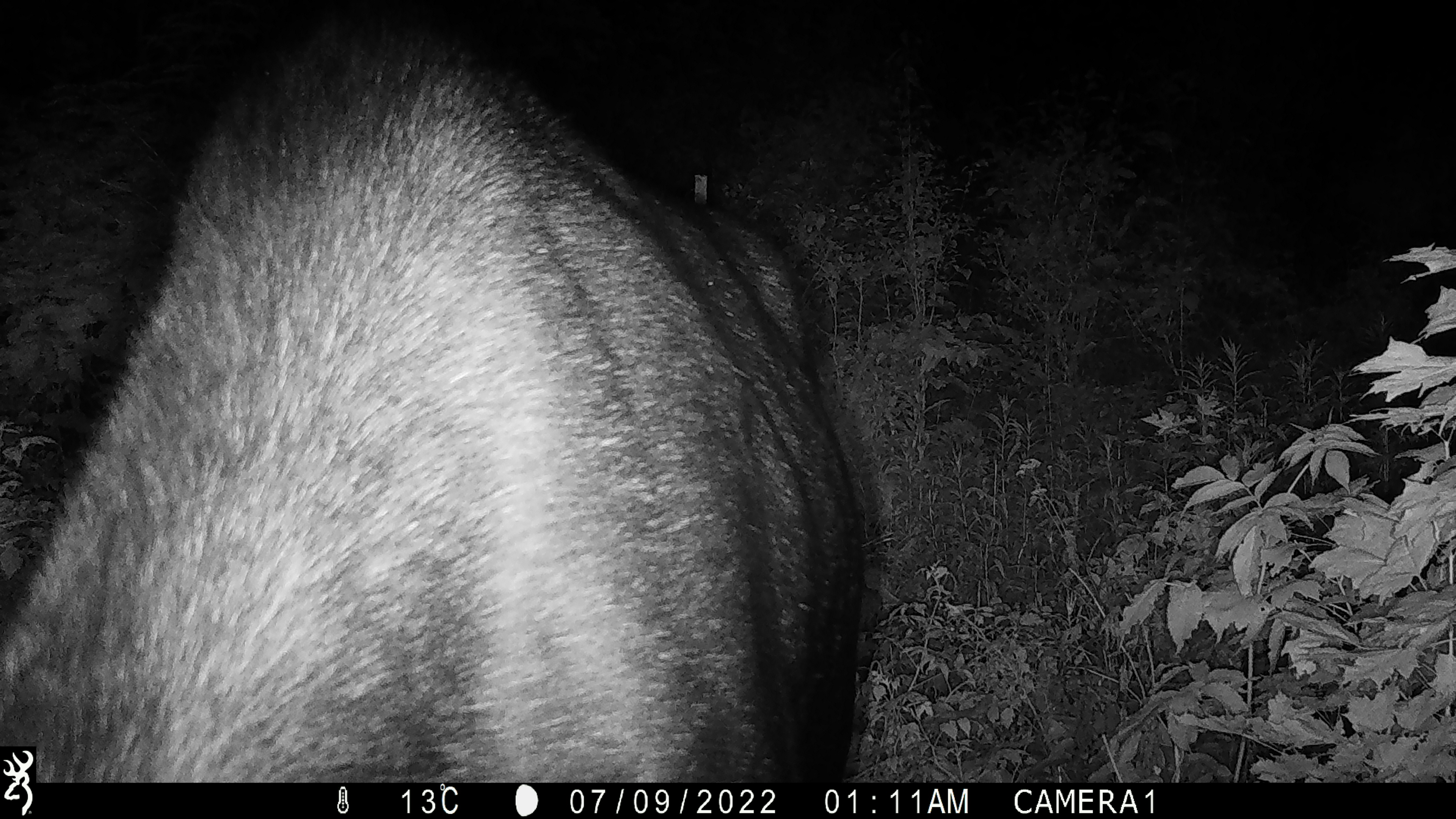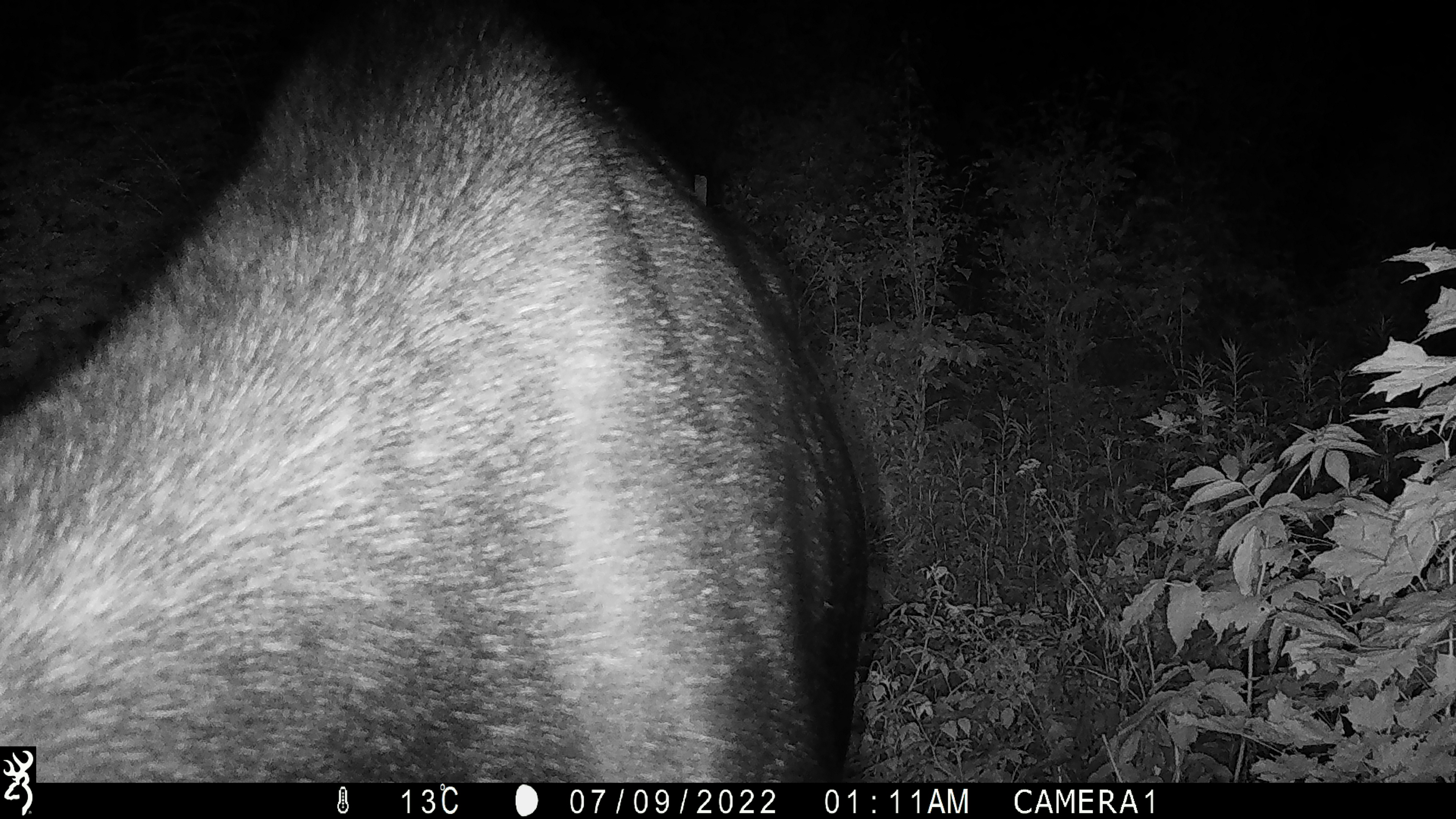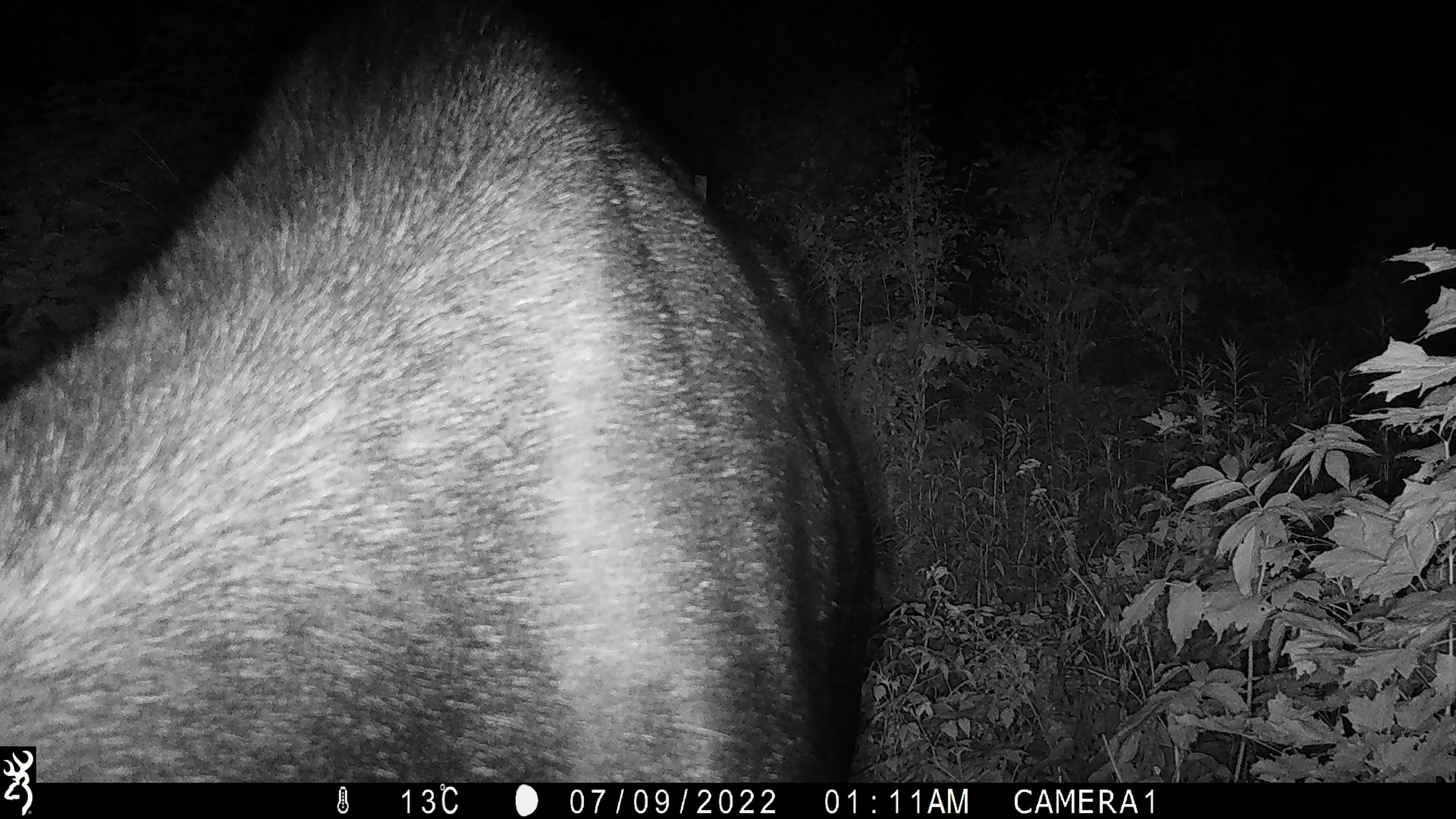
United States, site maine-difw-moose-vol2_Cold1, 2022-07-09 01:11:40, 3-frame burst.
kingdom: Animalia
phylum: Chordata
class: Mammalia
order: Artiodactyla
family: Cervidae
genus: Alces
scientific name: Alces alces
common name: moose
Moose (Alces alces).